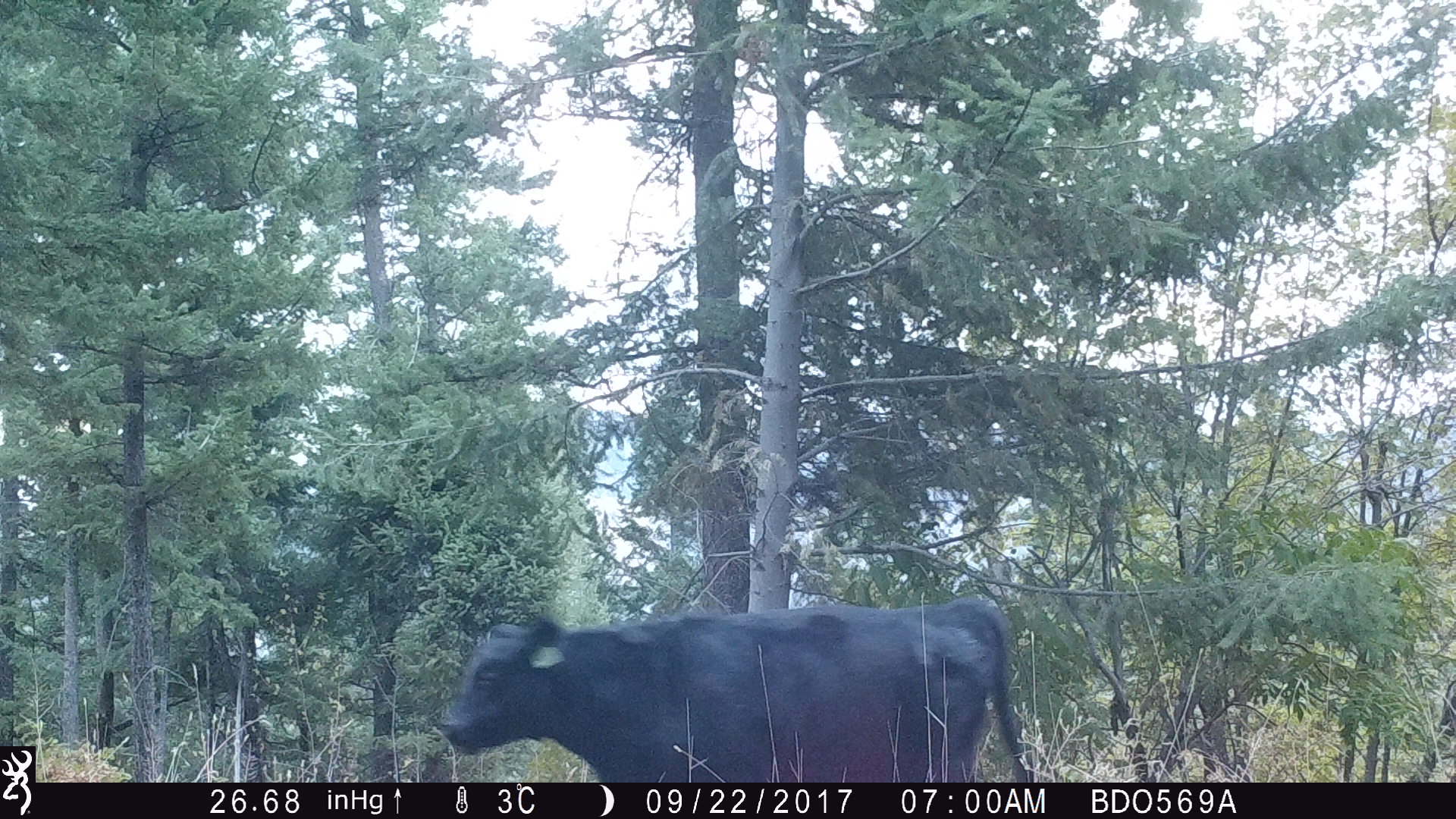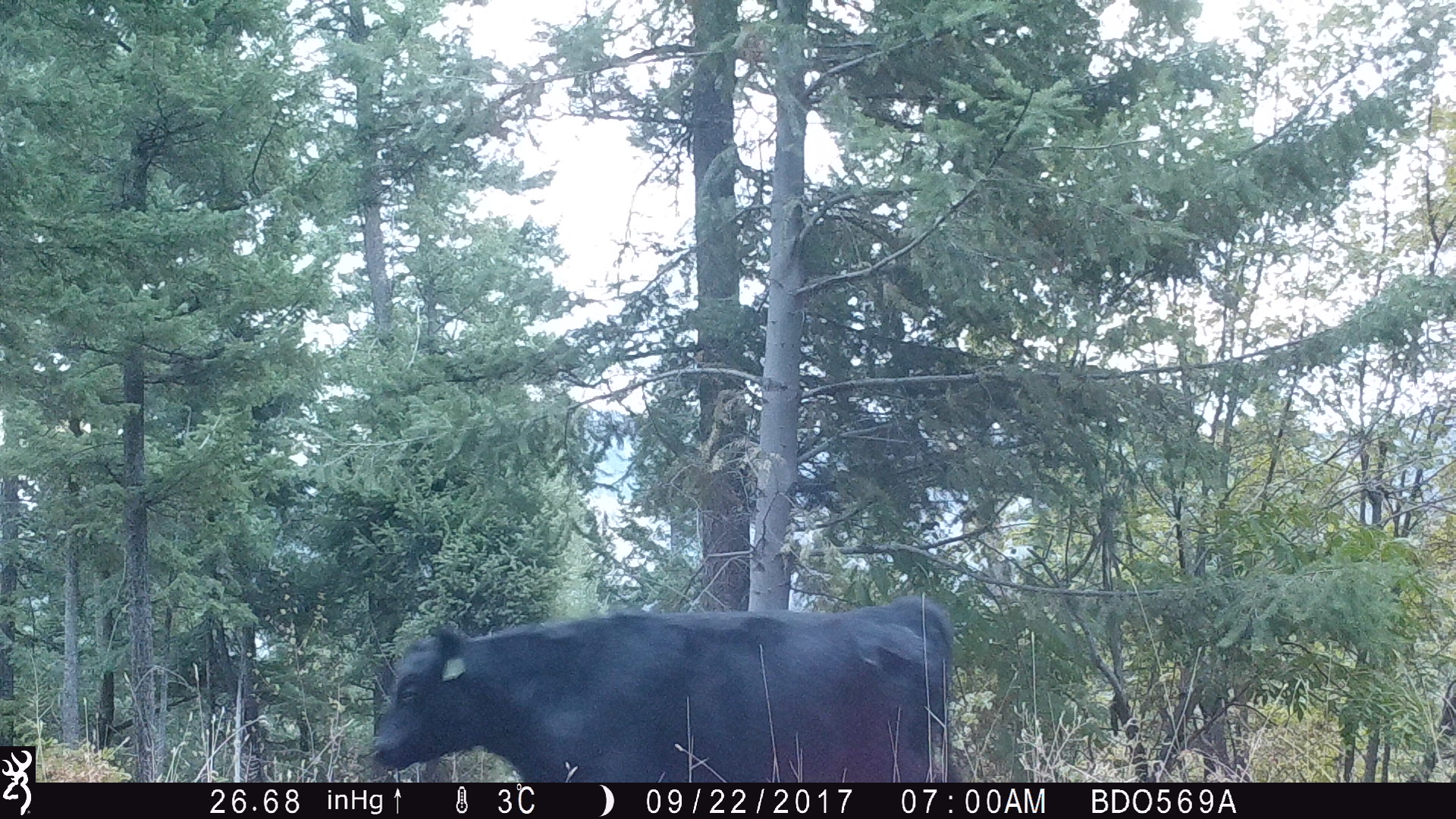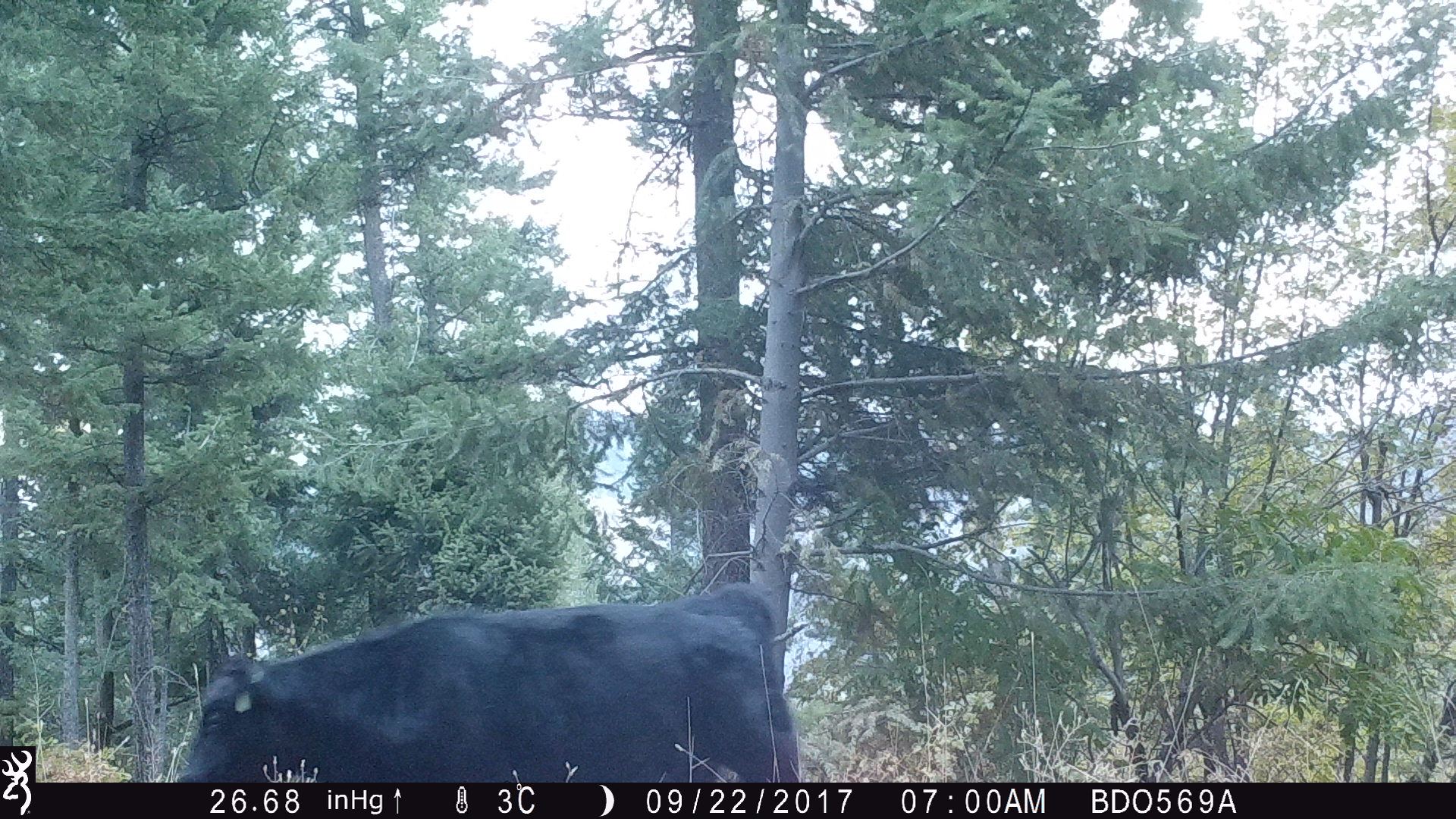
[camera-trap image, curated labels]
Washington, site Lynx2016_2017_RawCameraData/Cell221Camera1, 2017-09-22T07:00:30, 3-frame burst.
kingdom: Animalia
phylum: Chordata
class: Mammalia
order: Artiodactyla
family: Bovidae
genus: Bos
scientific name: Bos taurus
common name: domestic cattle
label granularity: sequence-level